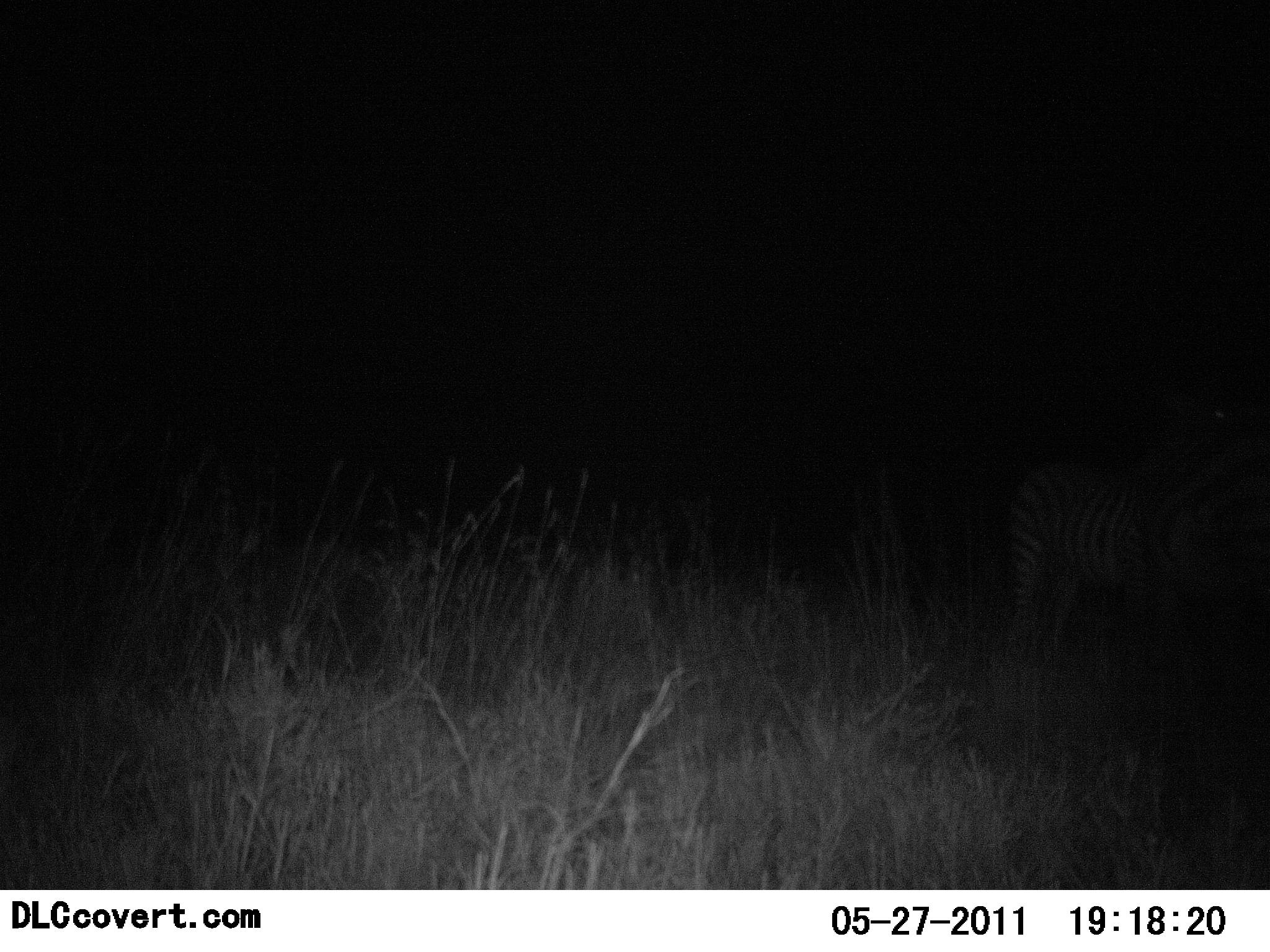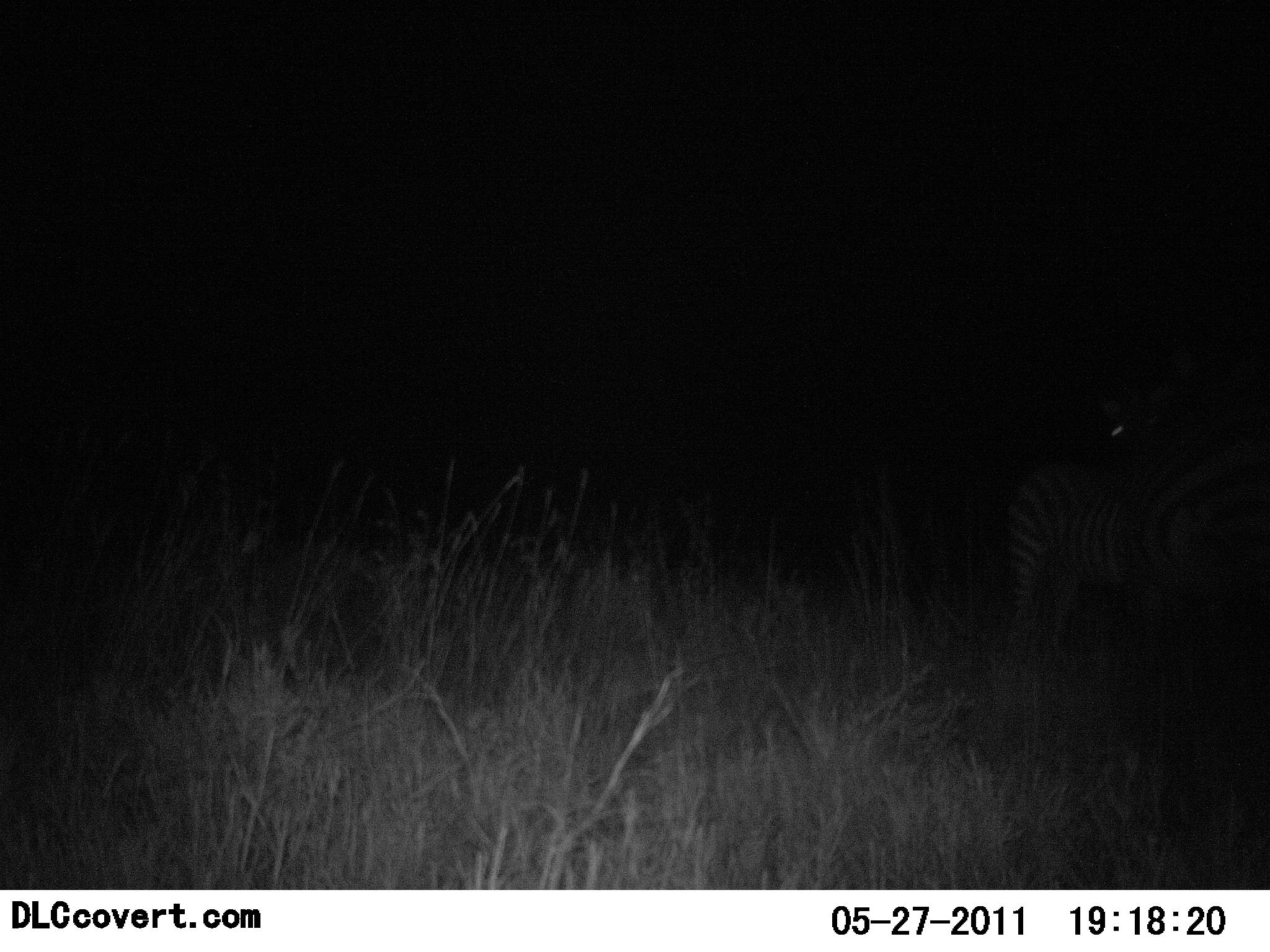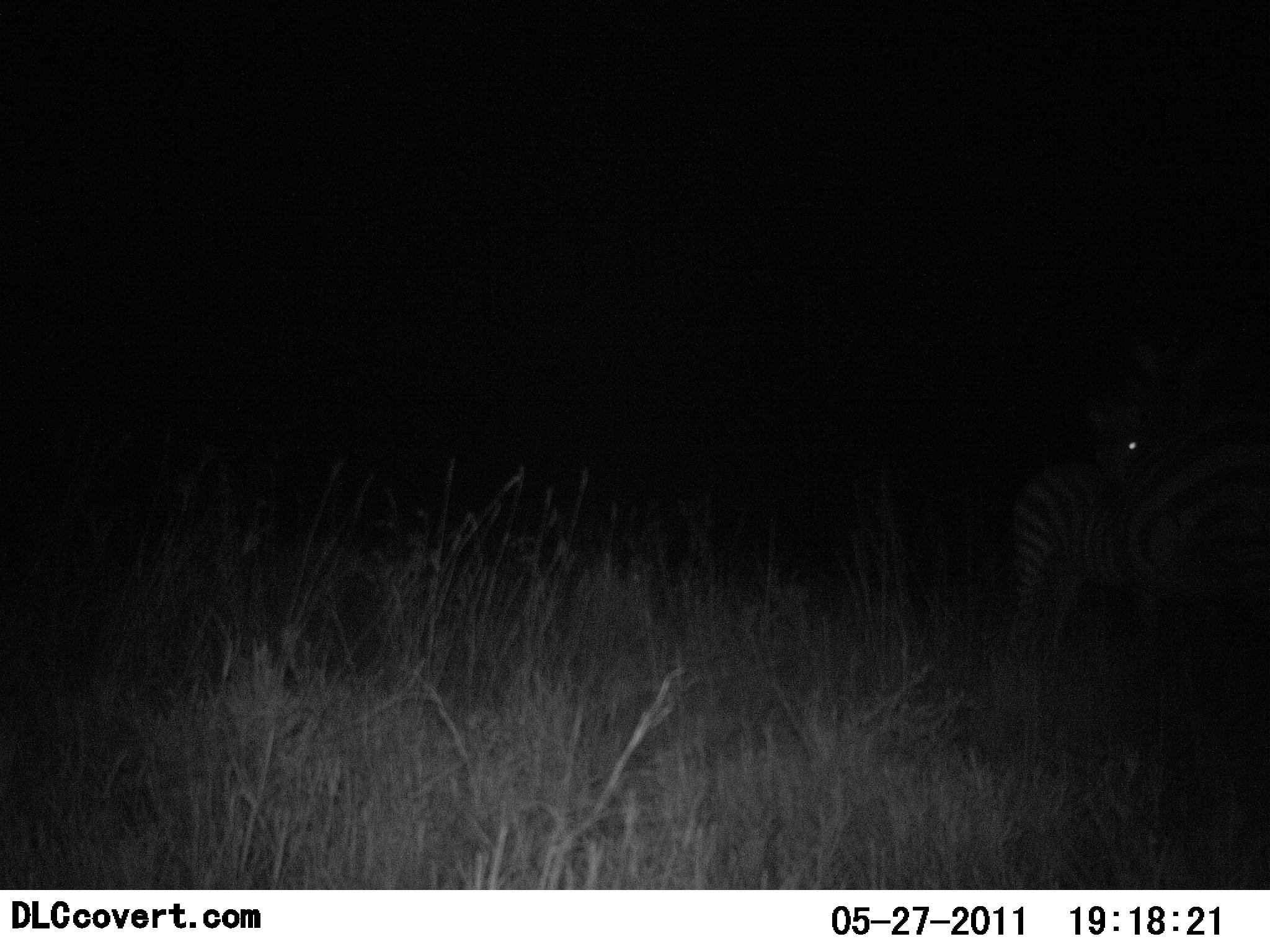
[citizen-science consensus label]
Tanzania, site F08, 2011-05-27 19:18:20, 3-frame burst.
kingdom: Animalia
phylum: Chordata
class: Mammalia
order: Perissodactyla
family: Equidae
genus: Equus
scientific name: Equus quagga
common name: plains zebra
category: zebra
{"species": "zebra (plains zebra) (Equus quagga)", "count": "2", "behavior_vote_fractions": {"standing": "69%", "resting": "8%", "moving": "8%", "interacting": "38%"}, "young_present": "0%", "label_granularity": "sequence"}